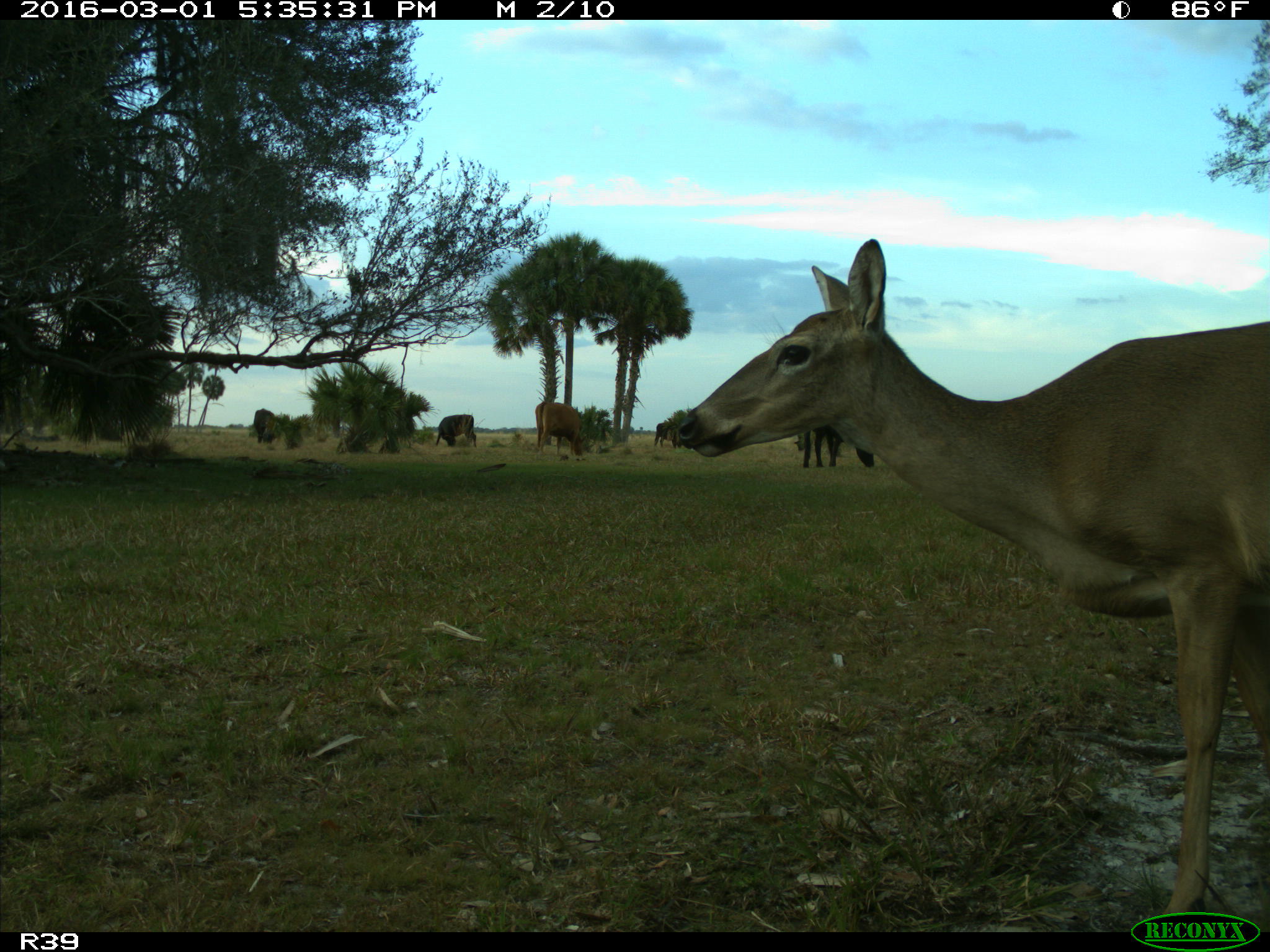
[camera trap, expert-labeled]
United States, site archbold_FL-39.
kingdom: Animalia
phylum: Chordata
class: Mammalia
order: Artiodactyla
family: Bovidae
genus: Bos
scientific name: Bos taurus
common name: domestic cow